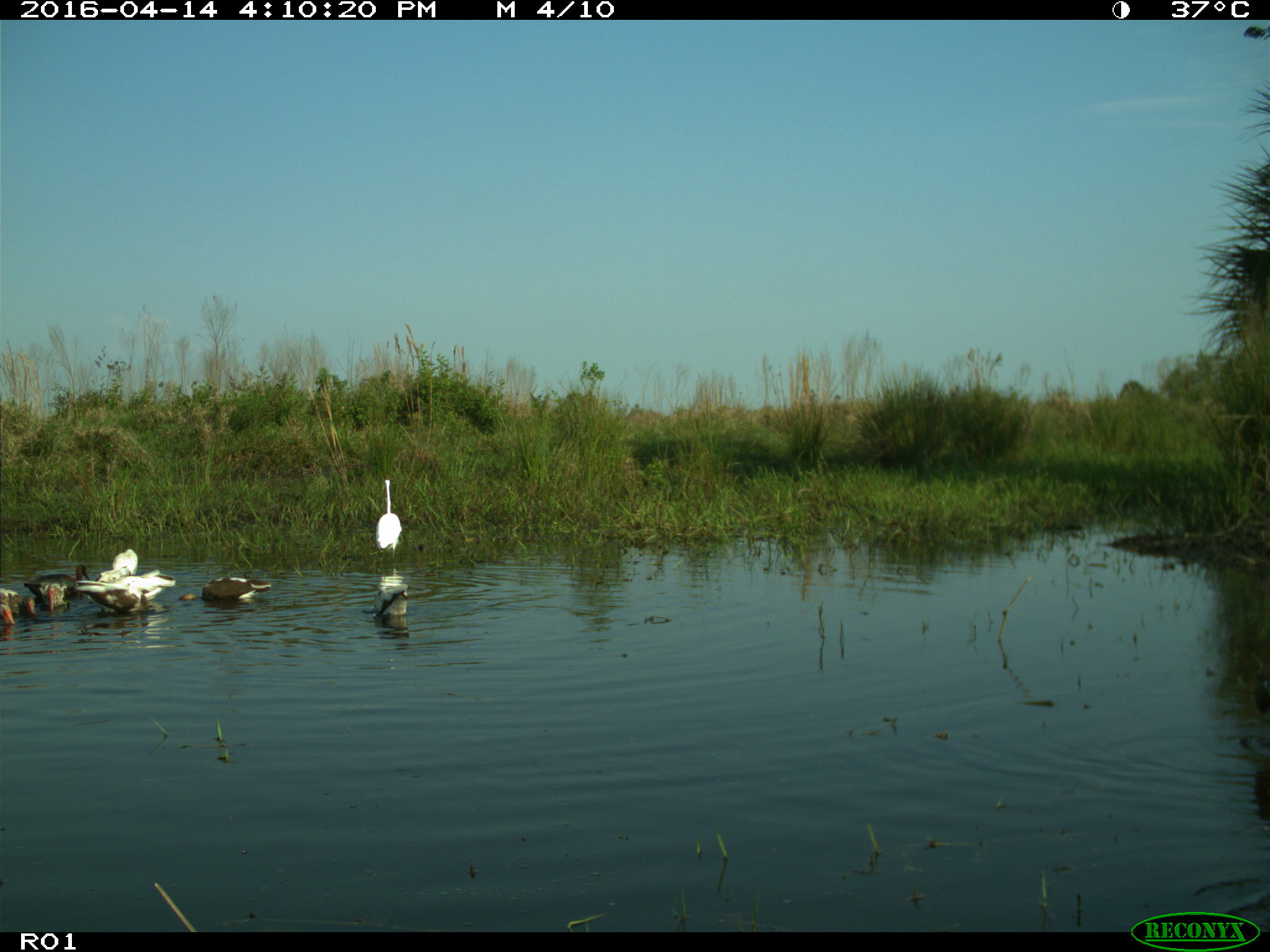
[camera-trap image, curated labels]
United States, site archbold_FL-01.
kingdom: Animalia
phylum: Chordata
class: Aves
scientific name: Aves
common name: birds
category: unidentified bird